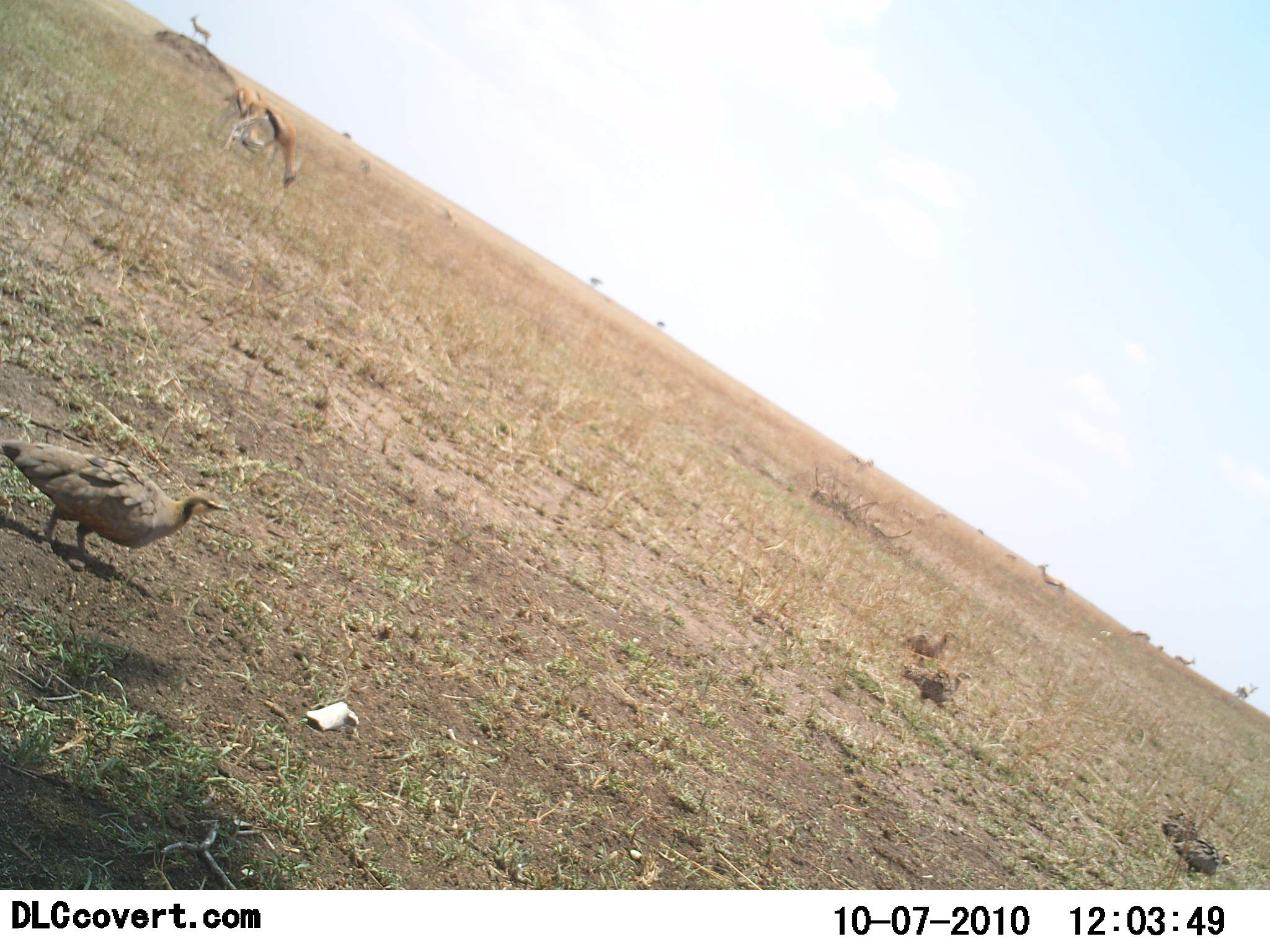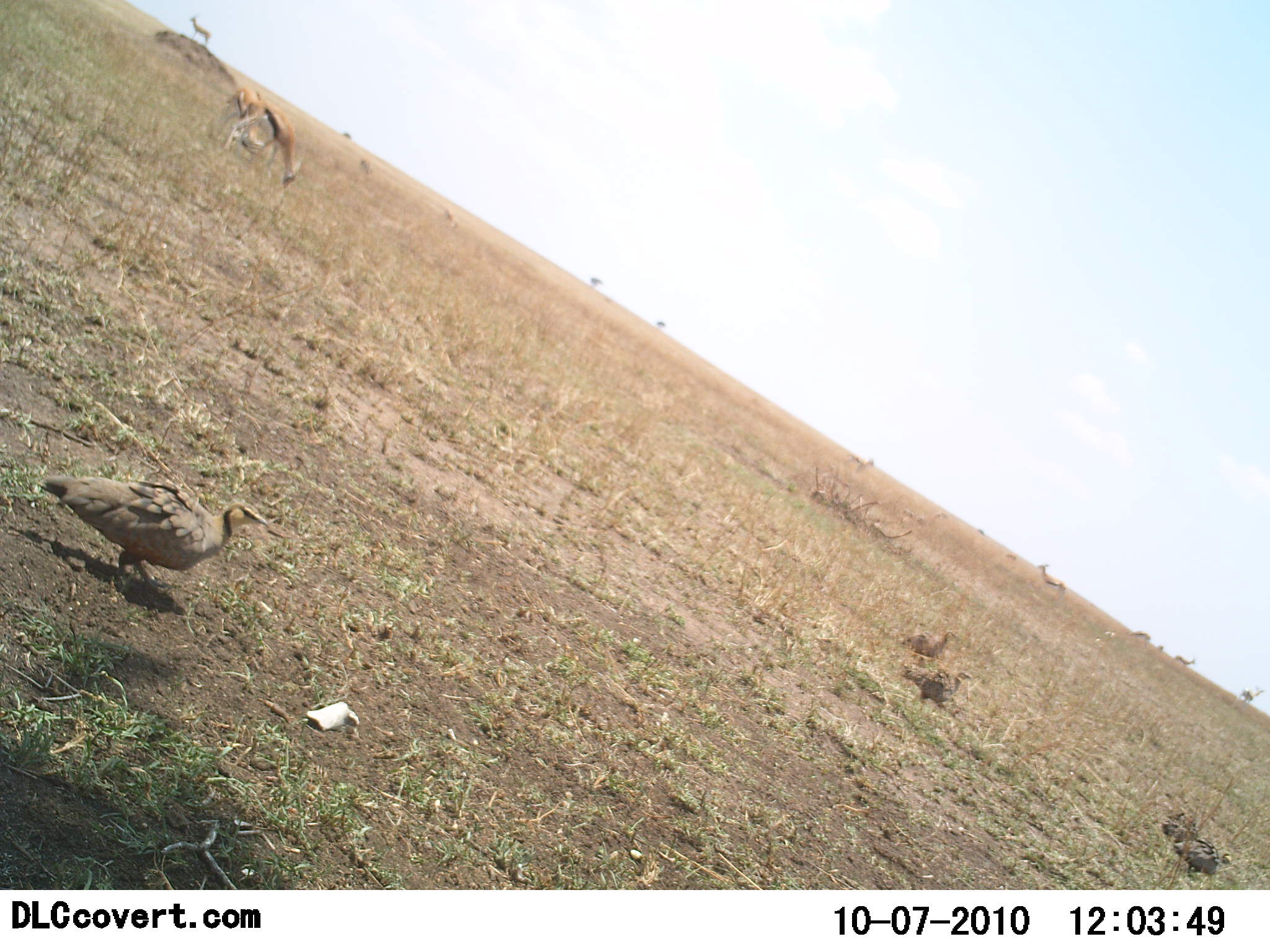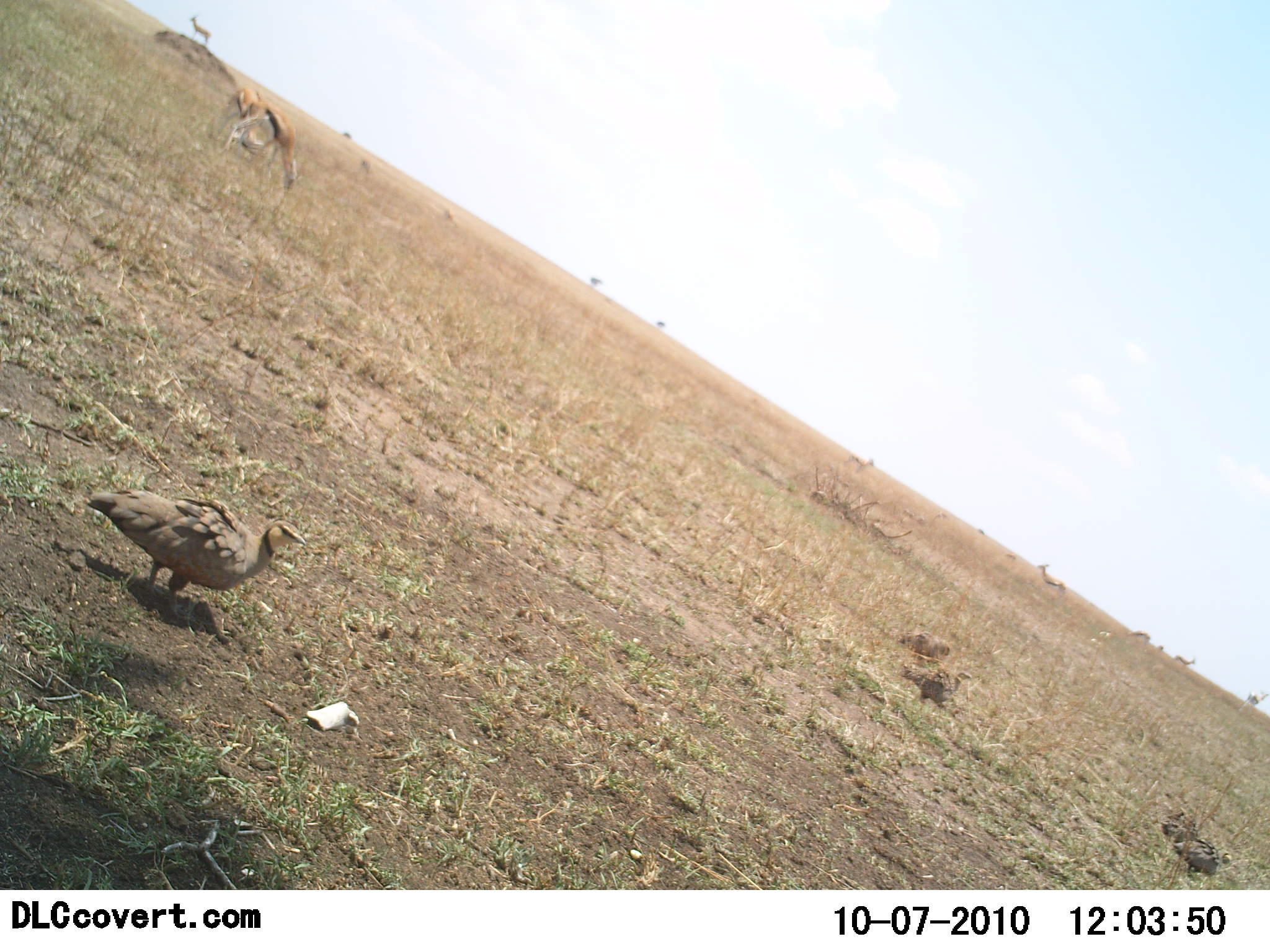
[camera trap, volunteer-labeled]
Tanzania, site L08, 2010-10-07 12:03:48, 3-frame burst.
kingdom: Animalia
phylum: Chordata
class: Mammalia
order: Artiodactyla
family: Bovidae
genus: Eudorcas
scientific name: Eudorcas thomsonii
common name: thomson's gazelle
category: gazellethomsons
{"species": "gazellethomsons (thomson's gazelle) (Eudorcas thomsonii)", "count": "2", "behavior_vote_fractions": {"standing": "44%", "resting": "6%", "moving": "25%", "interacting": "0%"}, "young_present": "0%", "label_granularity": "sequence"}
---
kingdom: Animalia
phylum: Chordata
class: Aves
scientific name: Aves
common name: bird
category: otherbird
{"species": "otherbird (bird) (Aves)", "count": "4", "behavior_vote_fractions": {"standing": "59%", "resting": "6%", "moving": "82%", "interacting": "0%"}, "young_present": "0%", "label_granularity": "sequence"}